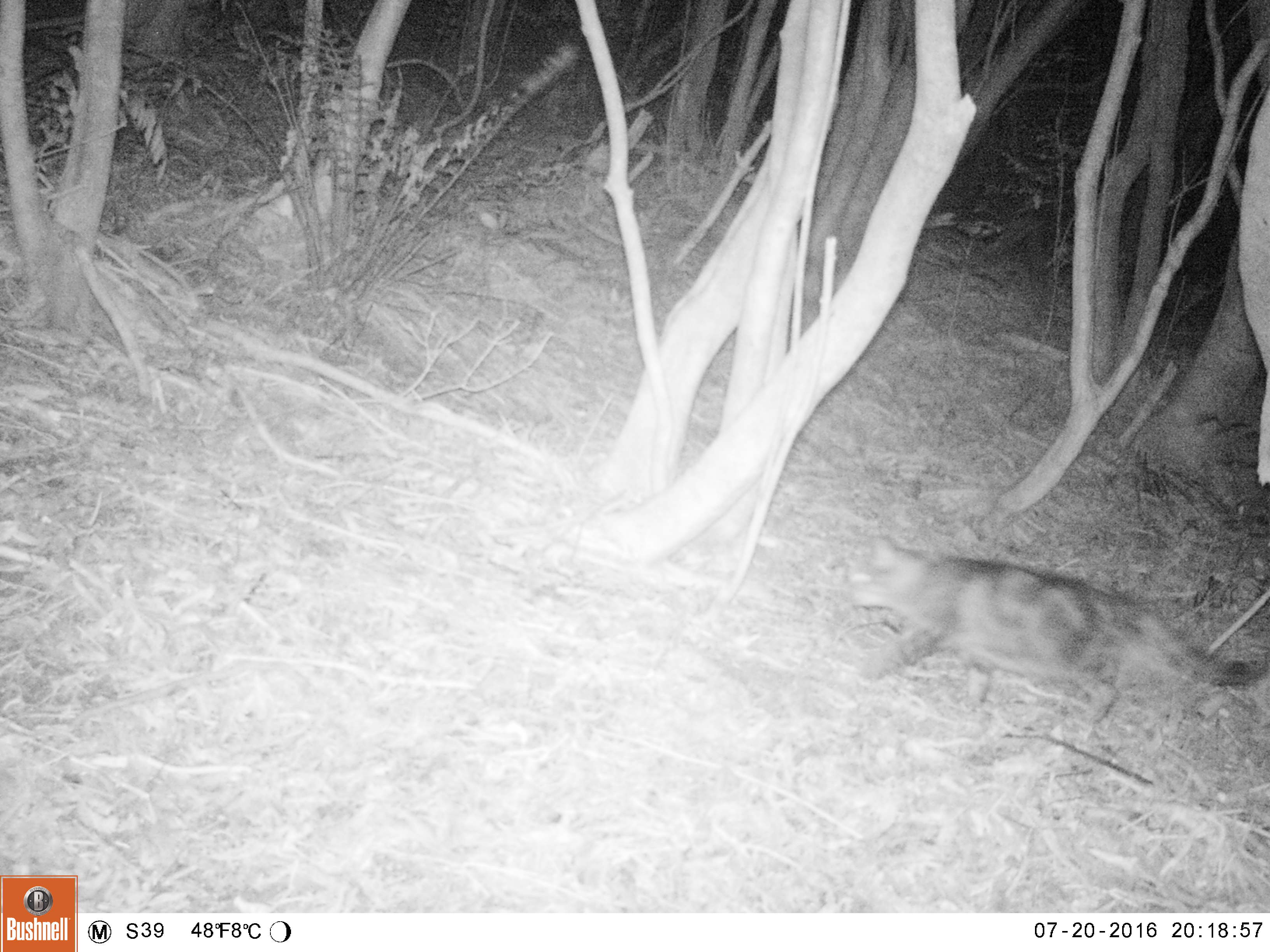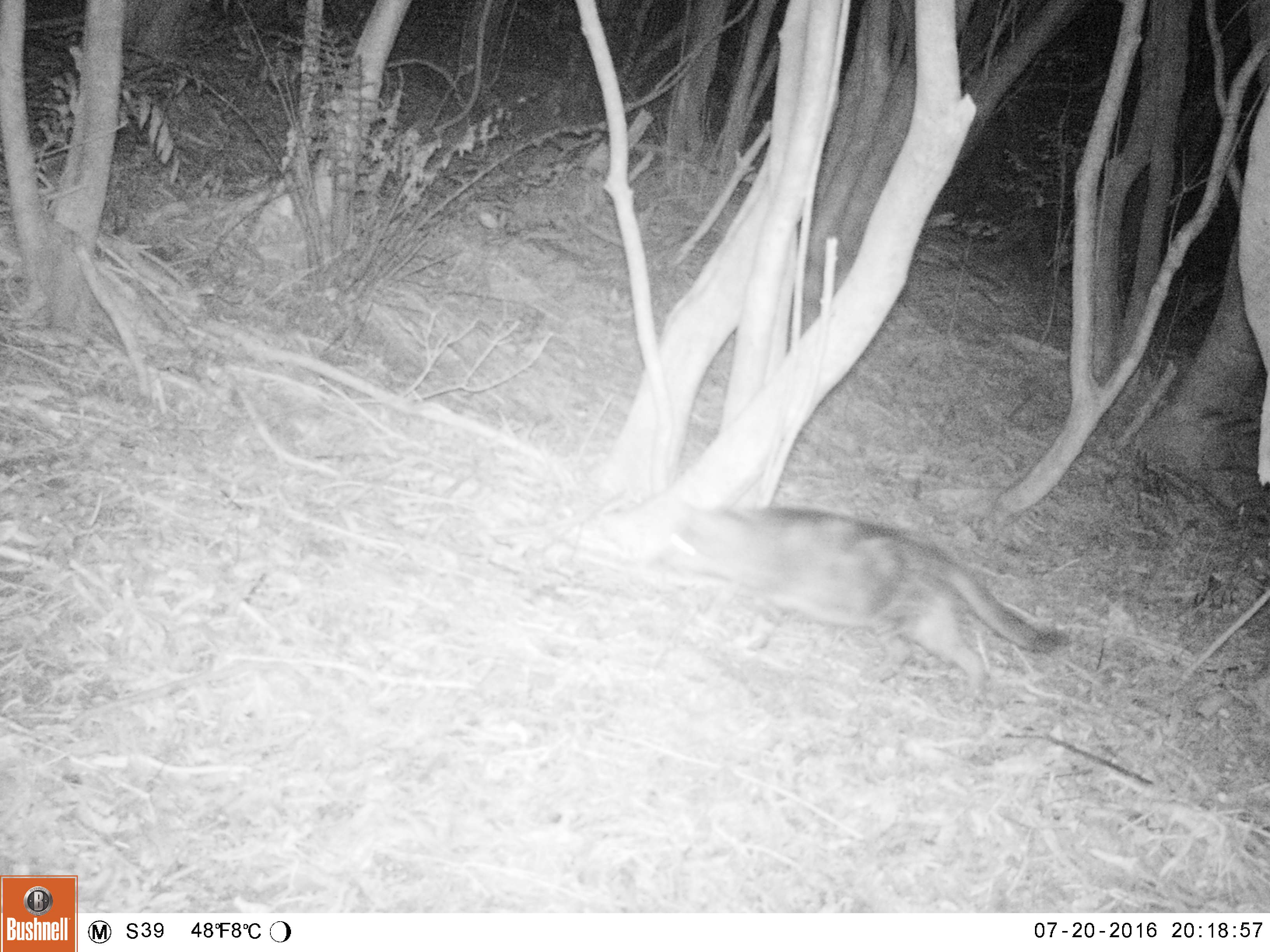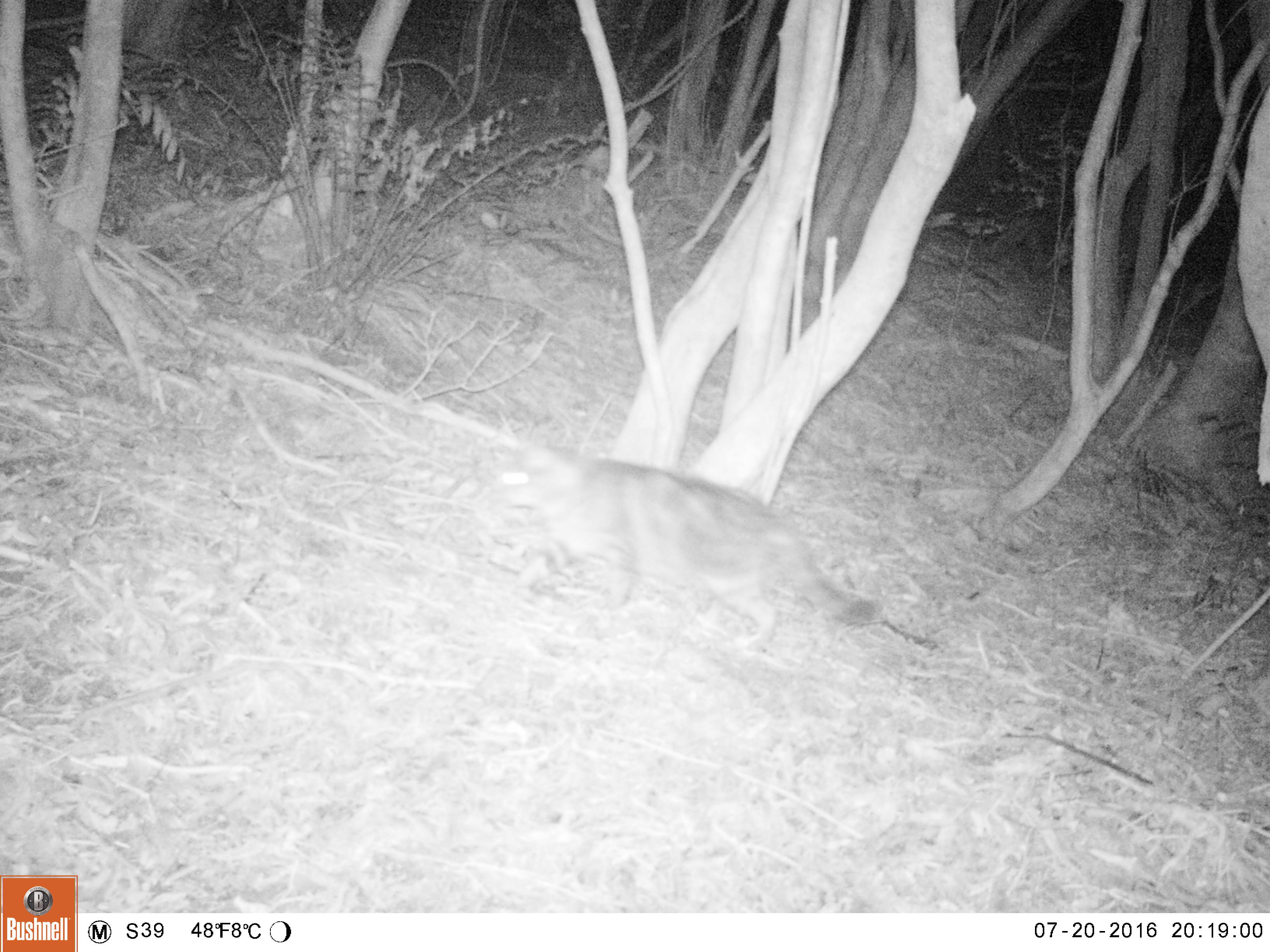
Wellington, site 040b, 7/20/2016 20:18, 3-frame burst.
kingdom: Animalia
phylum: Chordata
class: Mammalia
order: Carnivora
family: Felidae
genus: Felis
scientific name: Felis catus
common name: cat